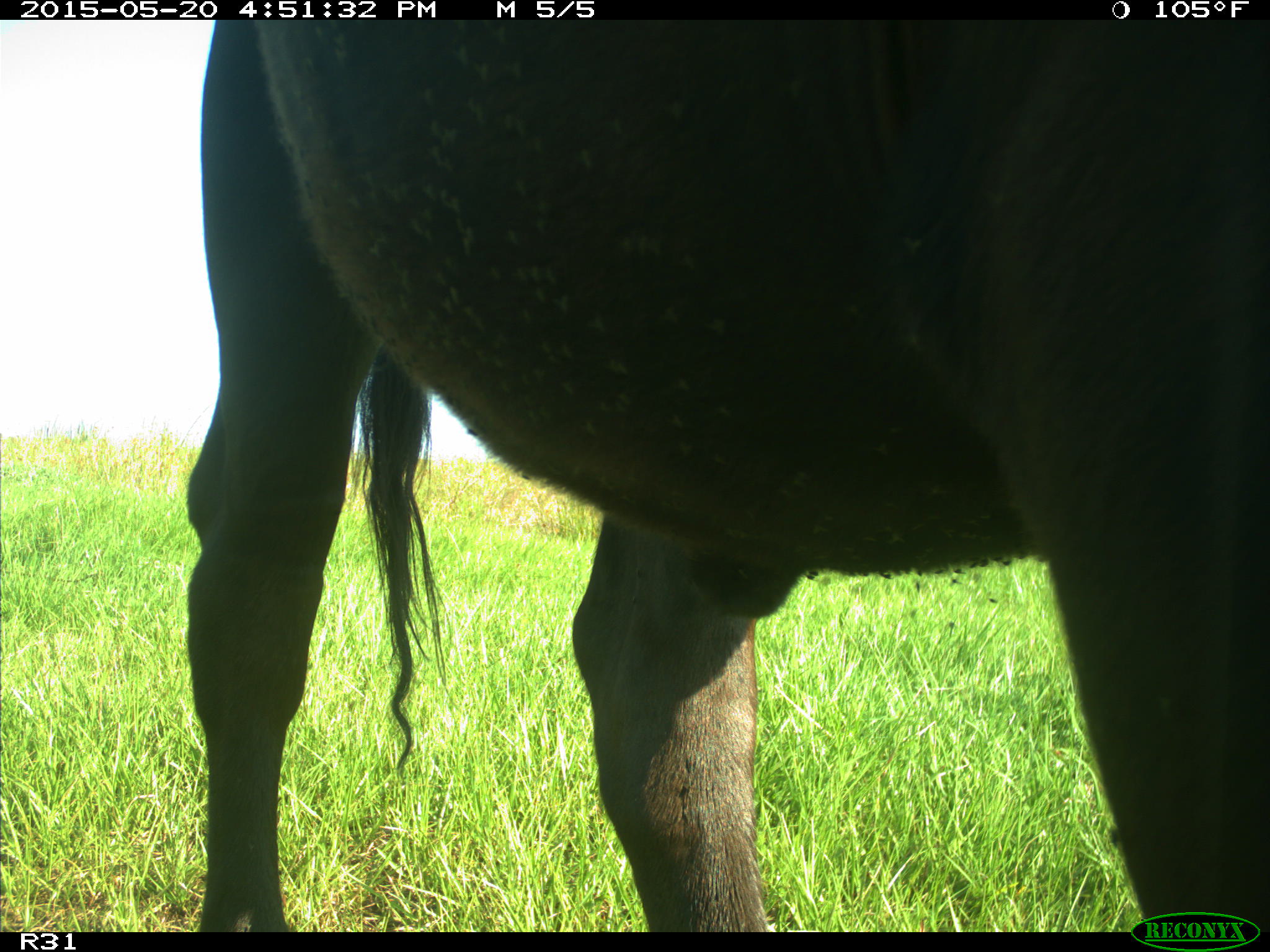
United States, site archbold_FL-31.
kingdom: Animalia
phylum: Chordata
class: Mammalia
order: Artiodactyla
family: Bovidae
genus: Bos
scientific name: Bos taurus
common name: domestic cow